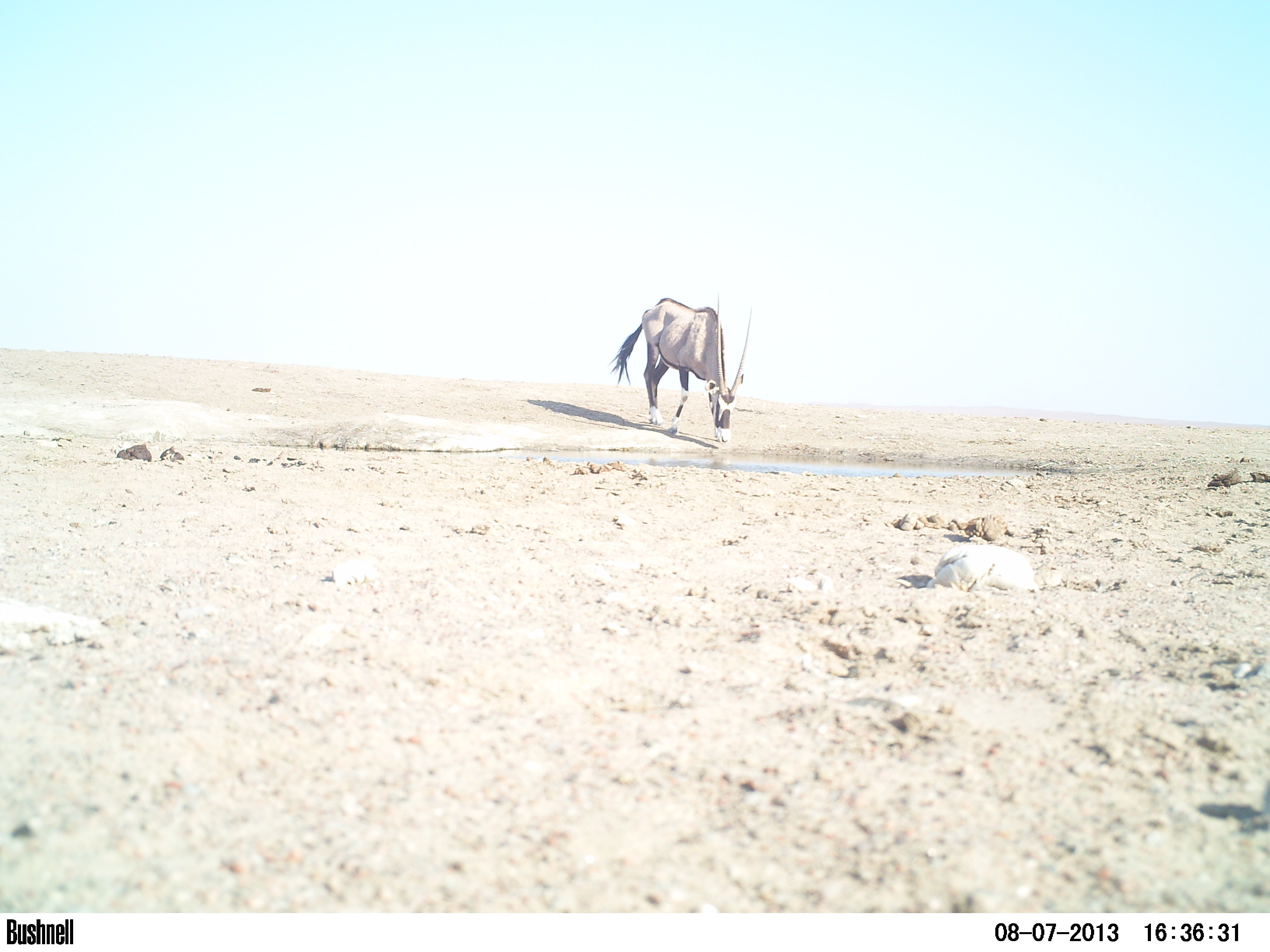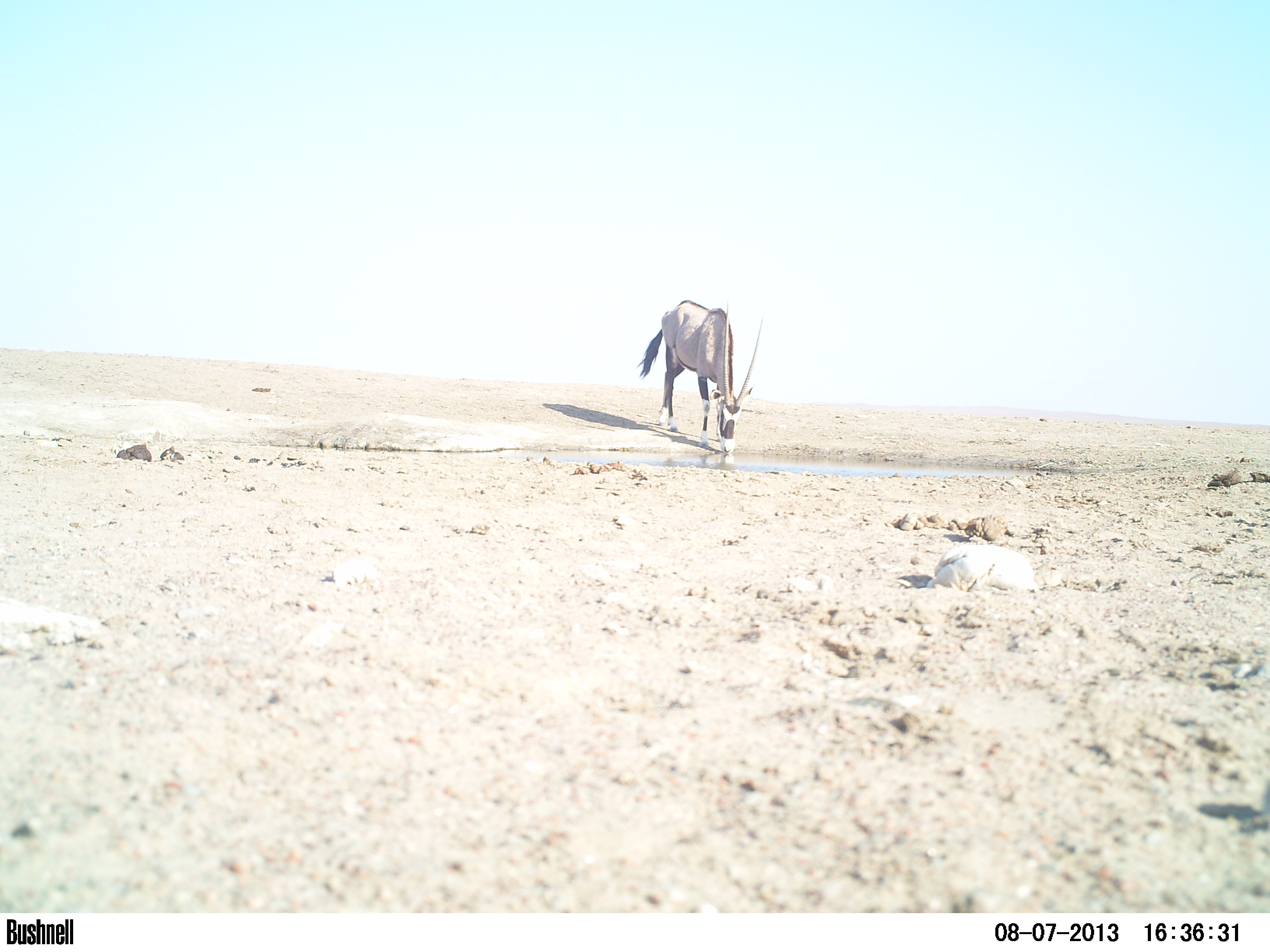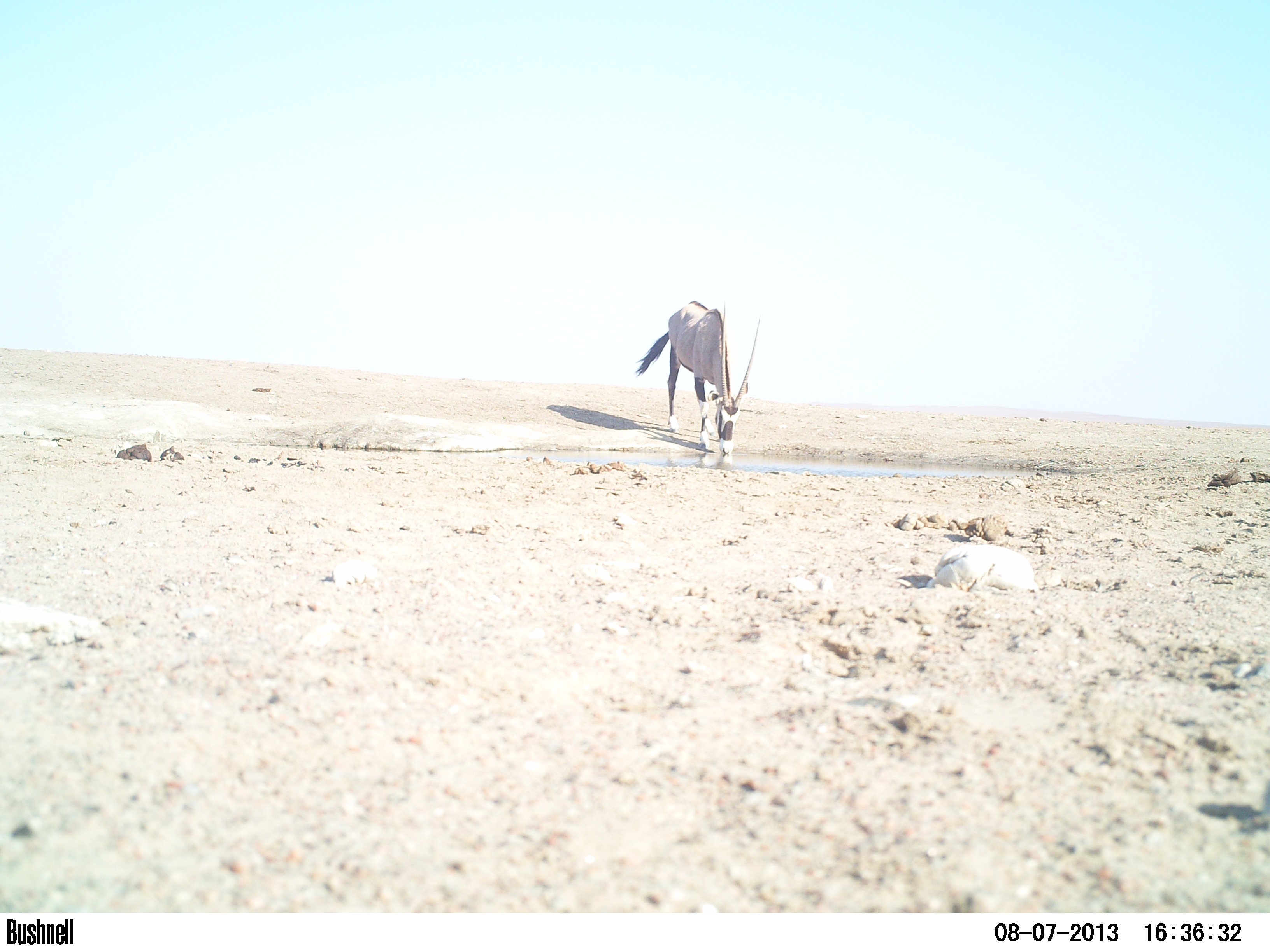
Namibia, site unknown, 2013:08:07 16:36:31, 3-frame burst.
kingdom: Animalia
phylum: Chordata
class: Mammalia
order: Artiodactyla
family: Bovidae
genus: Oryx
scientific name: Oryx gazella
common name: gemsbok